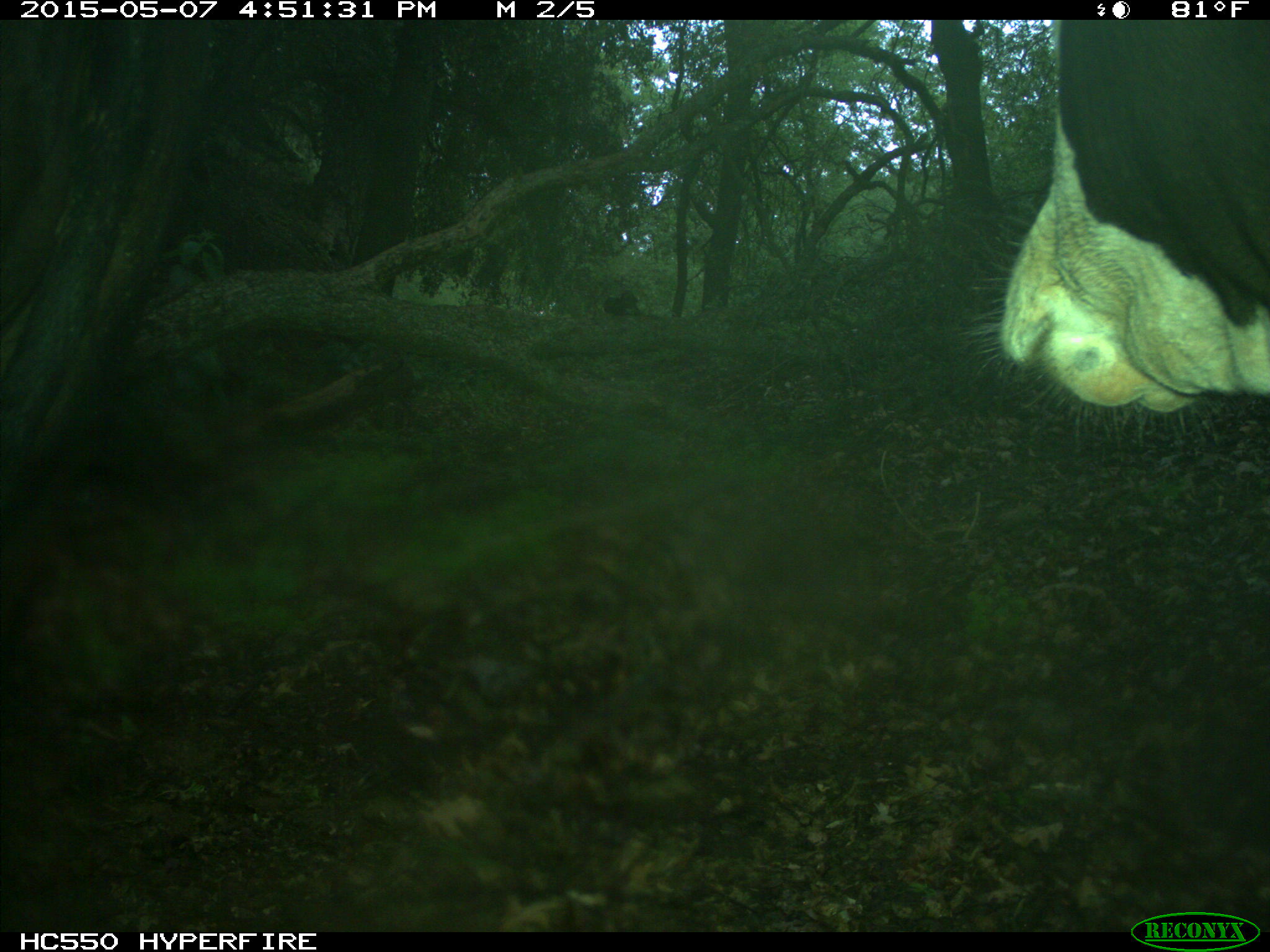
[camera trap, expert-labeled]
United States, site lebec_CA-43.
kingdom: Animalia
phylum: Chordata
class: Mammalia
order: Artiodactyla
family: Bovidae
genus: Bos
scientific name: Bos taurus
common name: domestic cow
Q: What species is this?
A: Bos taurus (domestic cow).